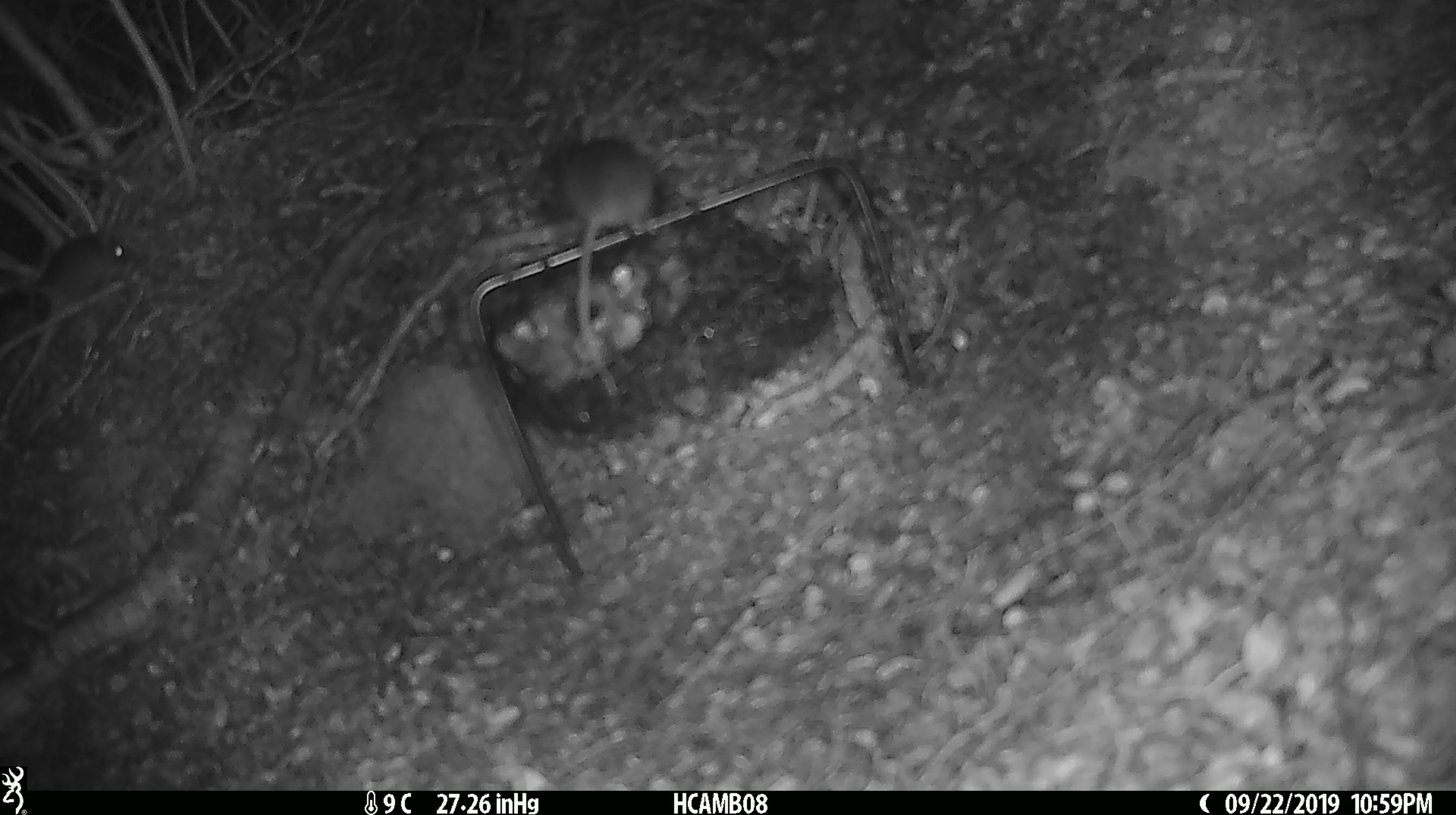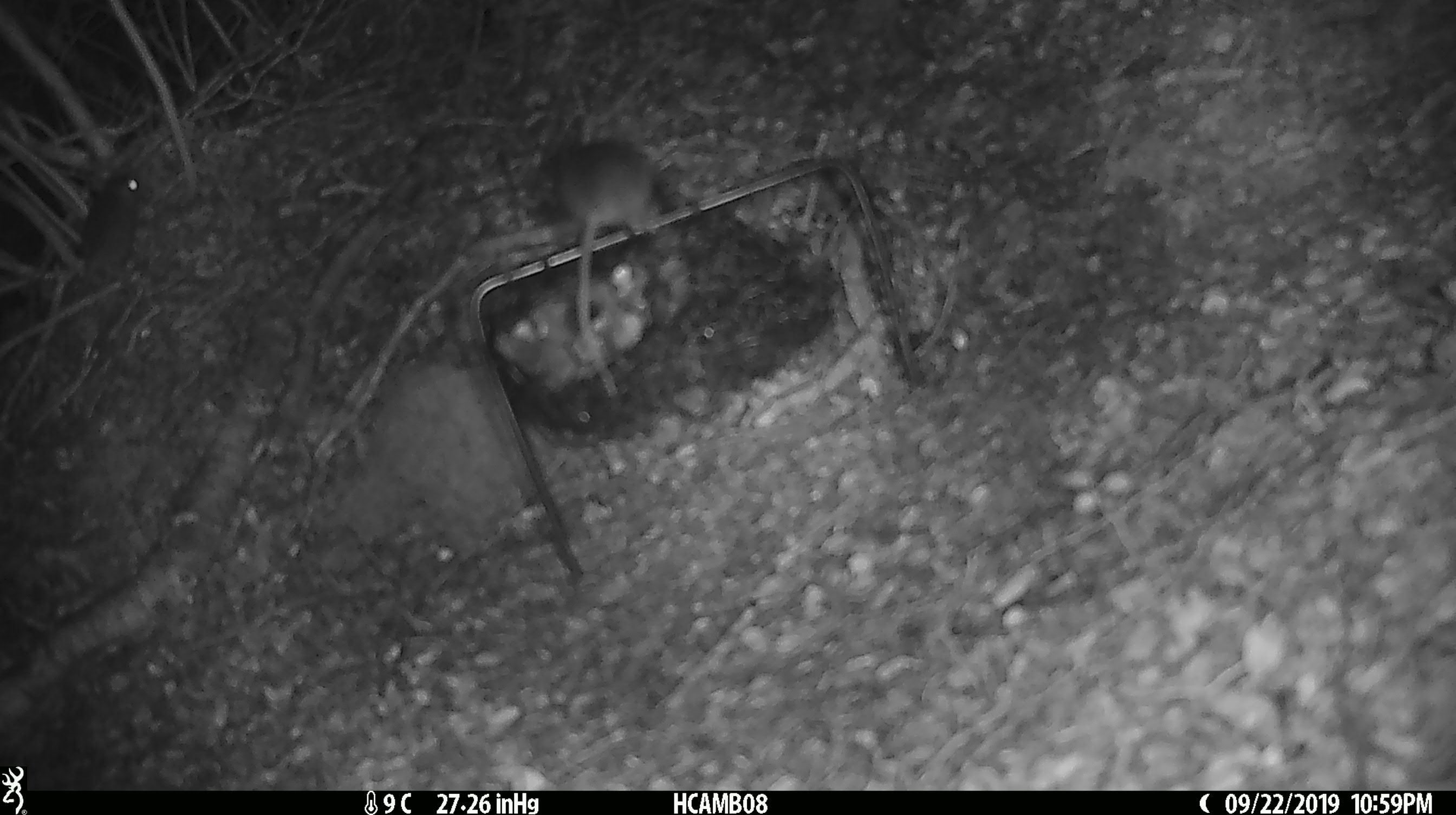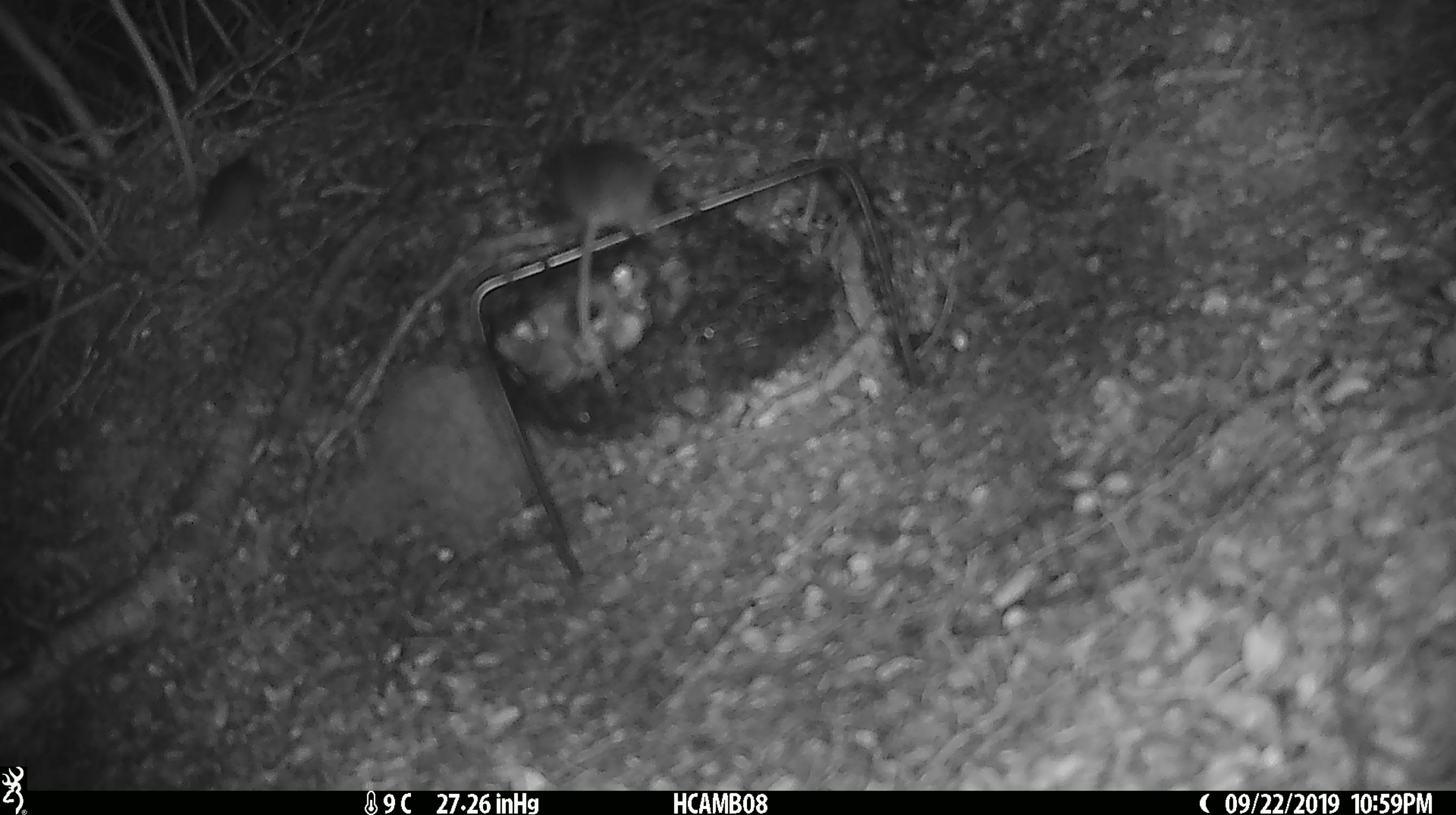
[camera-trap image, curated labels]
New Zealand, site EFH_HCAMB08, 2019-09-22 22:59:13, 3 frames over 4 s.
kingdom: Animalia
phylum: Chordata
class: Mammalia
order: Rodentia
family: Muridae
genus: Mus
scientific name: Mus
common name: mouse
Mouse (Mus).